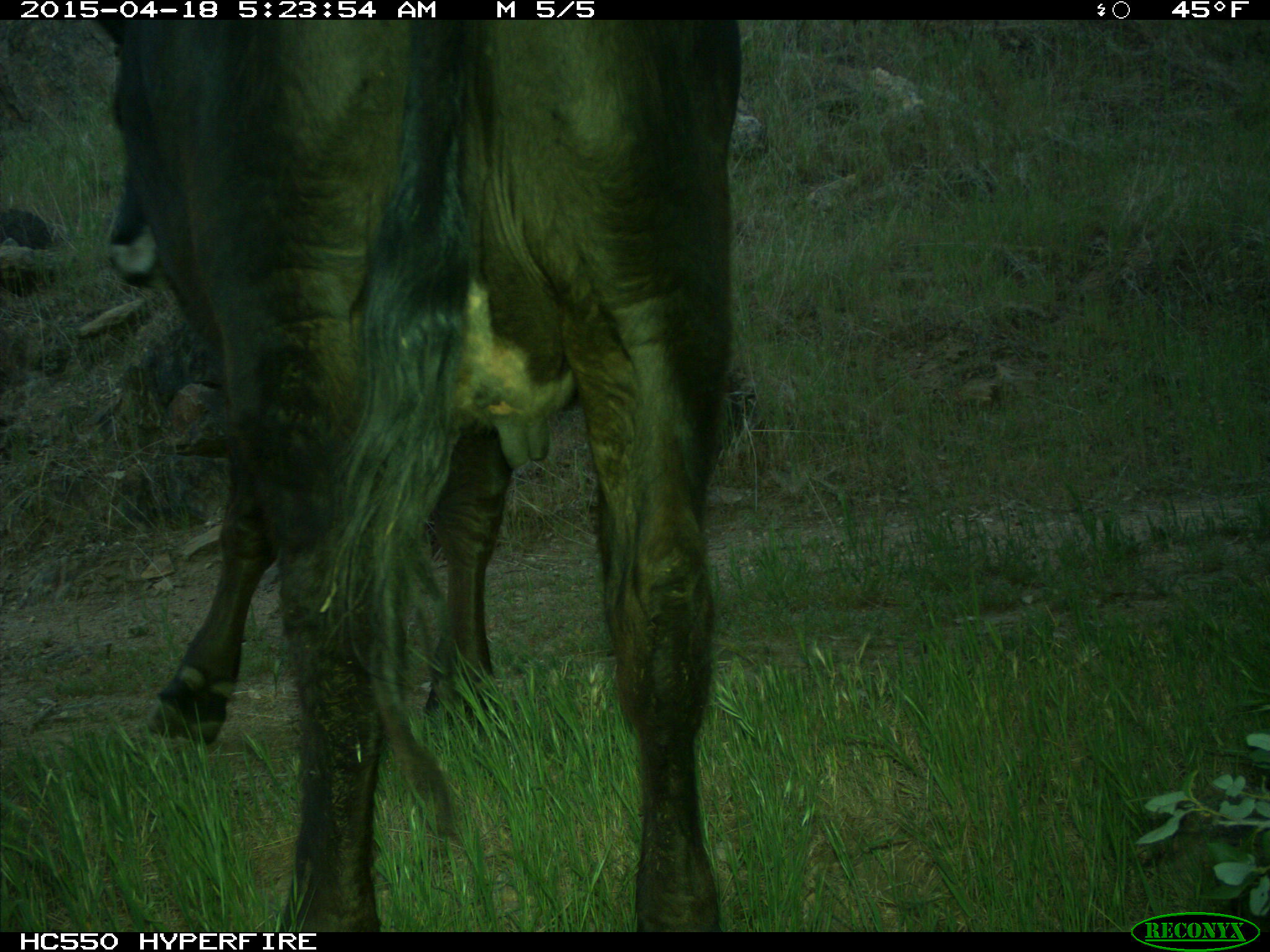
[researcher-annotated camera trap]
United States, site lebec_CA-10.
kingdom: Animalia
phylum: Chordata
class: Mammalia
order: Artiodactyla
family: Bovidae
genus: Bos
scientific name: Bos taurus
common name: domestic cow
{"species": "Bos taurus (domestic cow)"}